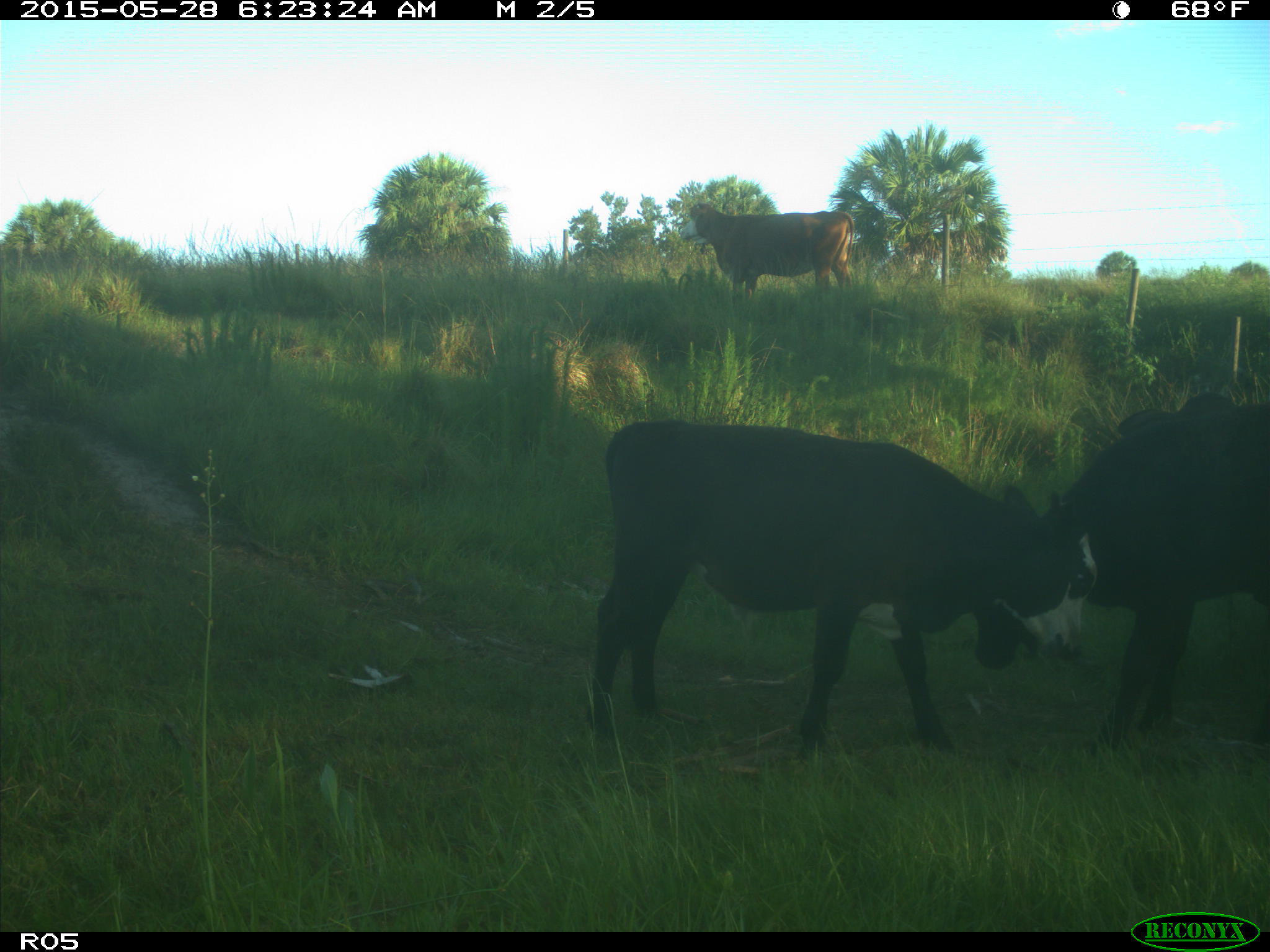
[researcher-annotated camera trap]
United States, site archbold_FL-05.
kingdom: Animalia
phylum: Chordata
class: Mammalia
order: Artiodactyla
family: Bovidae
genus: Bos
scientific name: Bos taurus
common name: domestic cow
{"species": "Bos taurus (domestic cow)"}